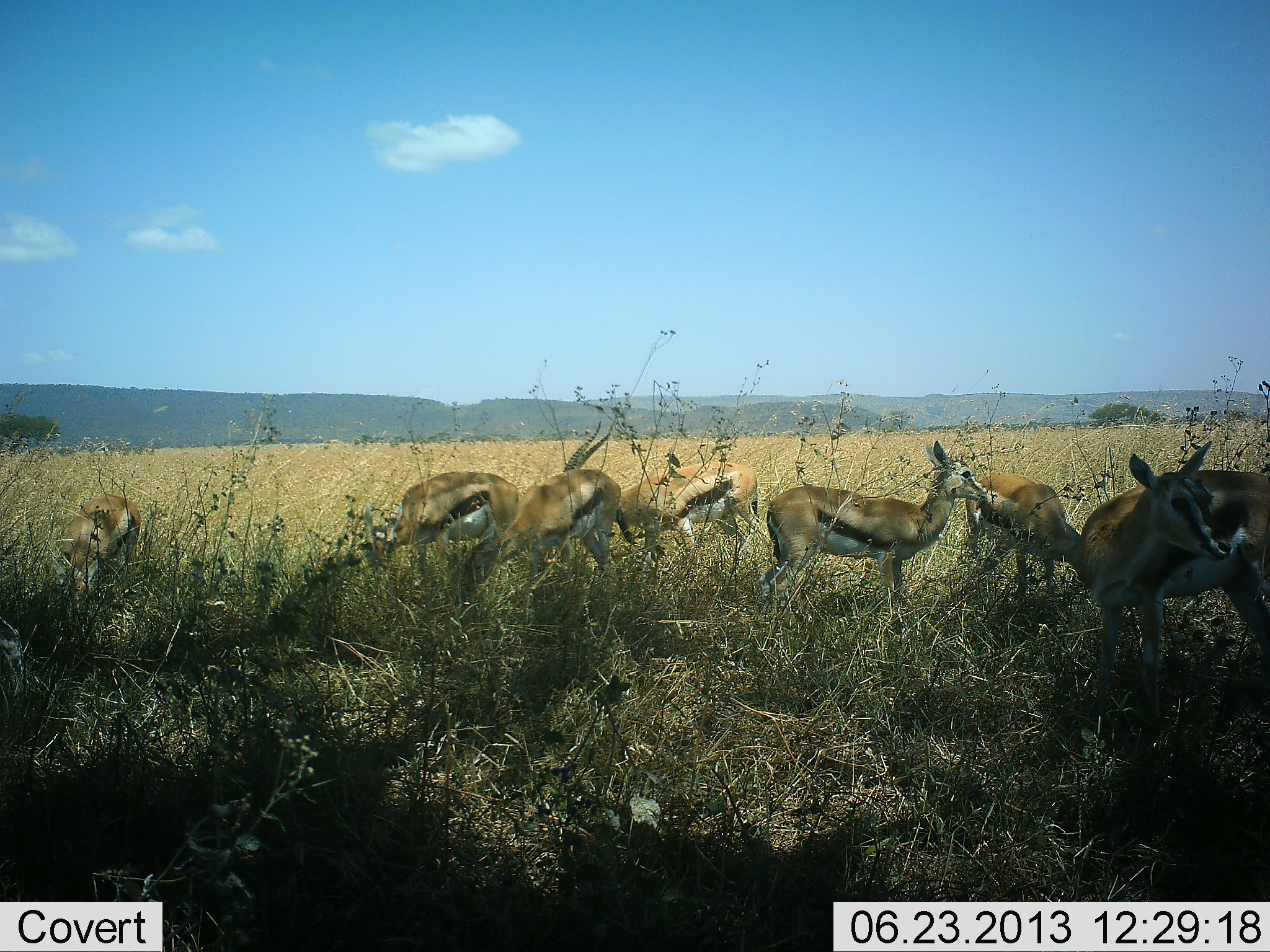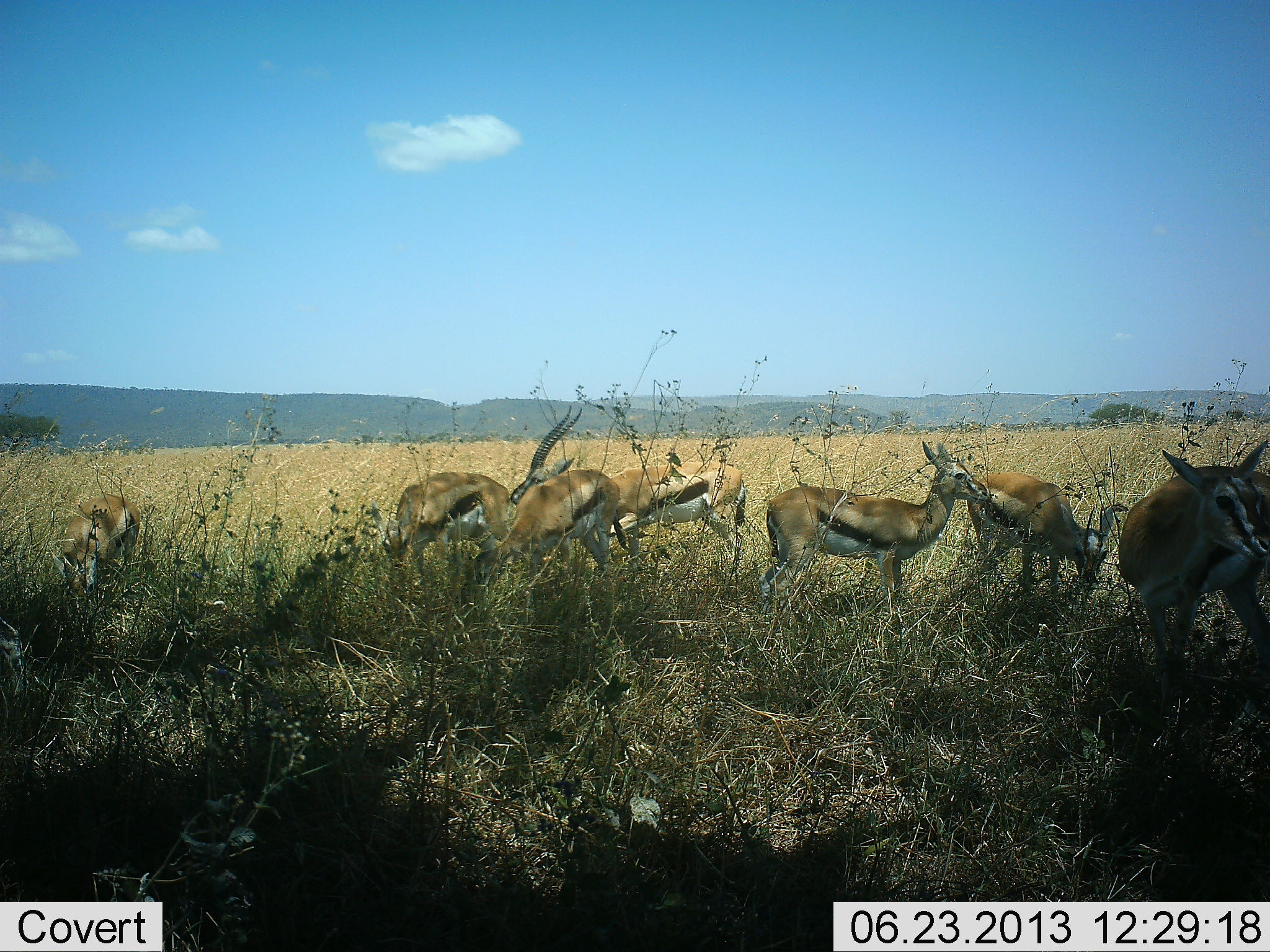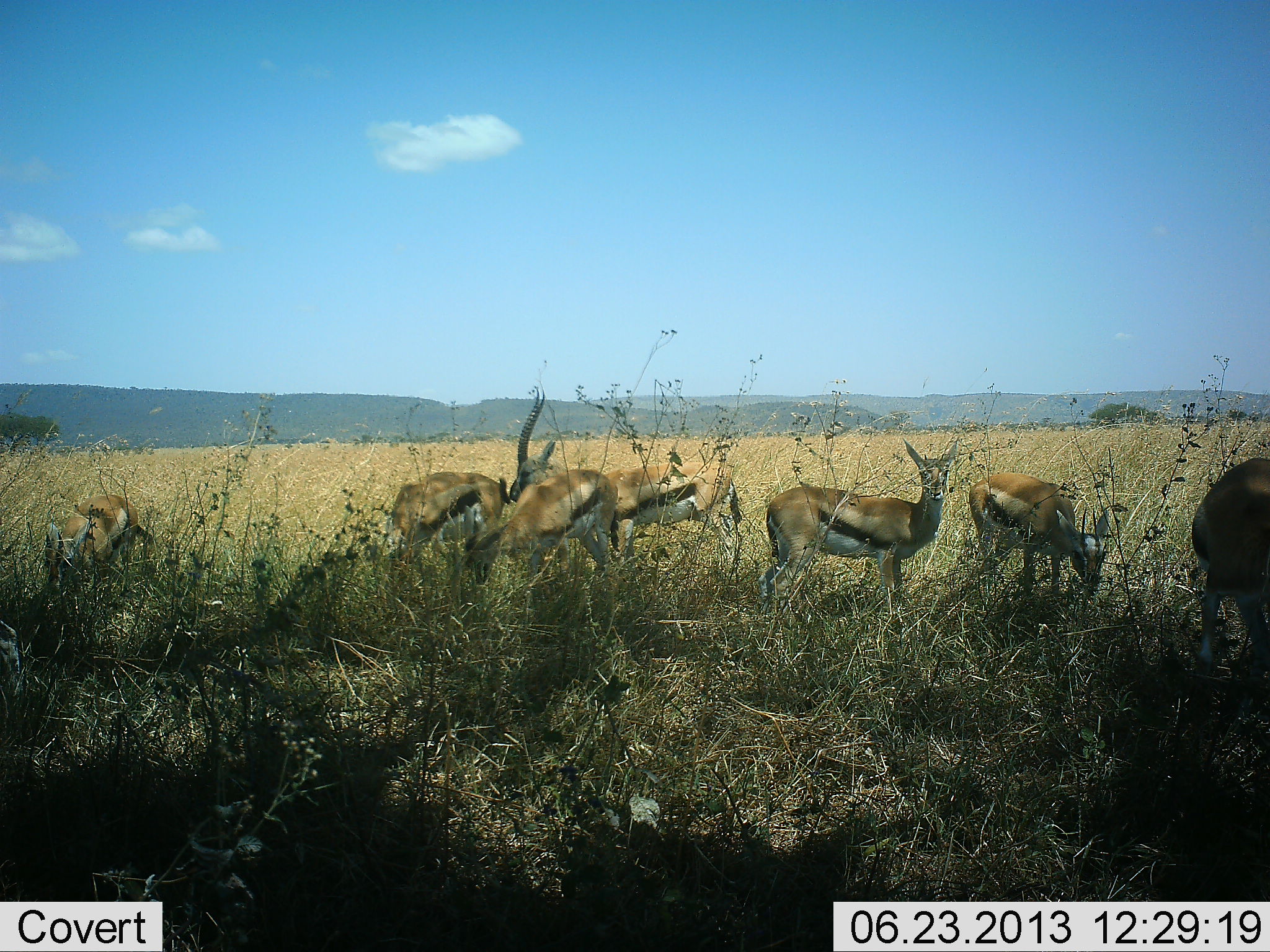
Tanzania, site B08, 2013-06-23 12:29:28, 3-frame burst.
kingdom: Animalia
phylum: Chordata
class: Mammalia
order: Artiodactyla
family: Bovidae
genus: Eudorcas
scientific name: Eudorcas thomsonii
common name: thomson's gazelle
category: gazellethomsons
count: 7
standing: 67%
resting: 6%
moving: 33%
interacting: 15%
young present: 0%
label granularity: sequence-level